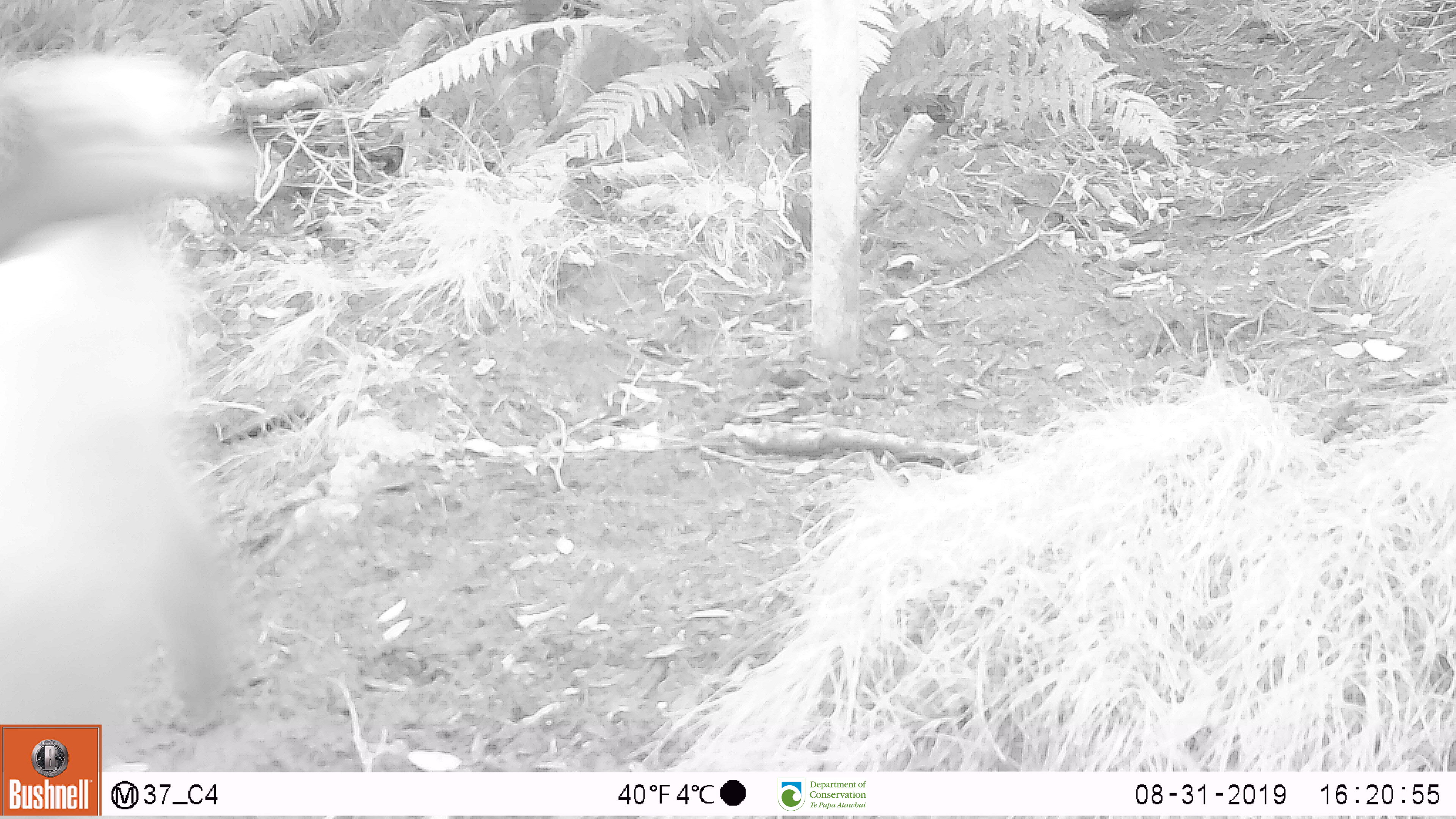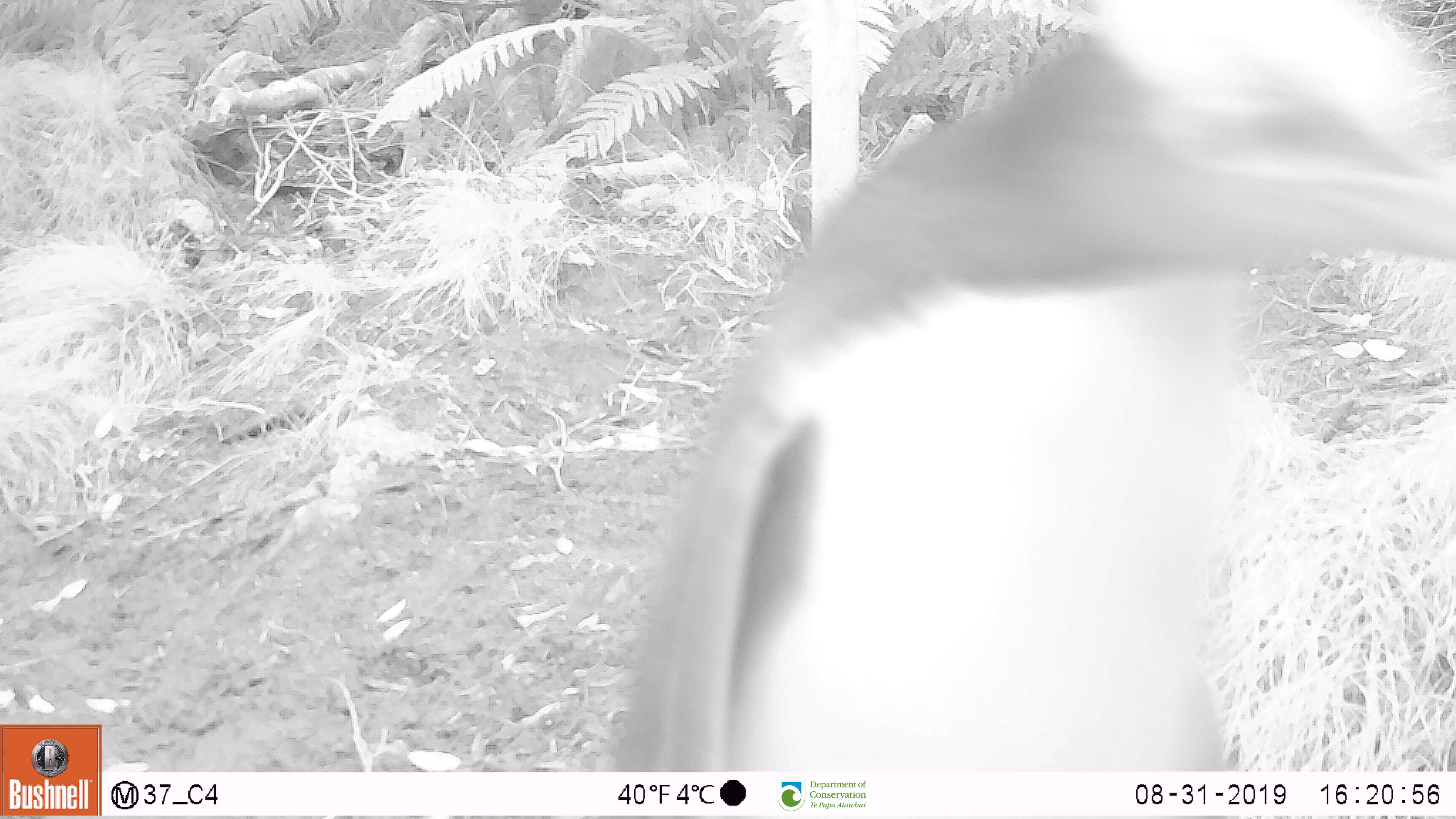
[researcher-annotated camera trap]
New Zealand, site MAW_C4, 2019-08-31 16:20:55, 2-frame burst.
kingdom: Animalia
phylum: Chordata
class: Aves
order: Sphenisciformes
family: Spheniscidae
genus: Megadyptes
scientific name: Megadyptes antipodes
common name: yellow-eyed penguin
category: yellow eyed penguin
Yellow eyed penguin (yellow-eyed penguin) (Megadyptes antipodes).